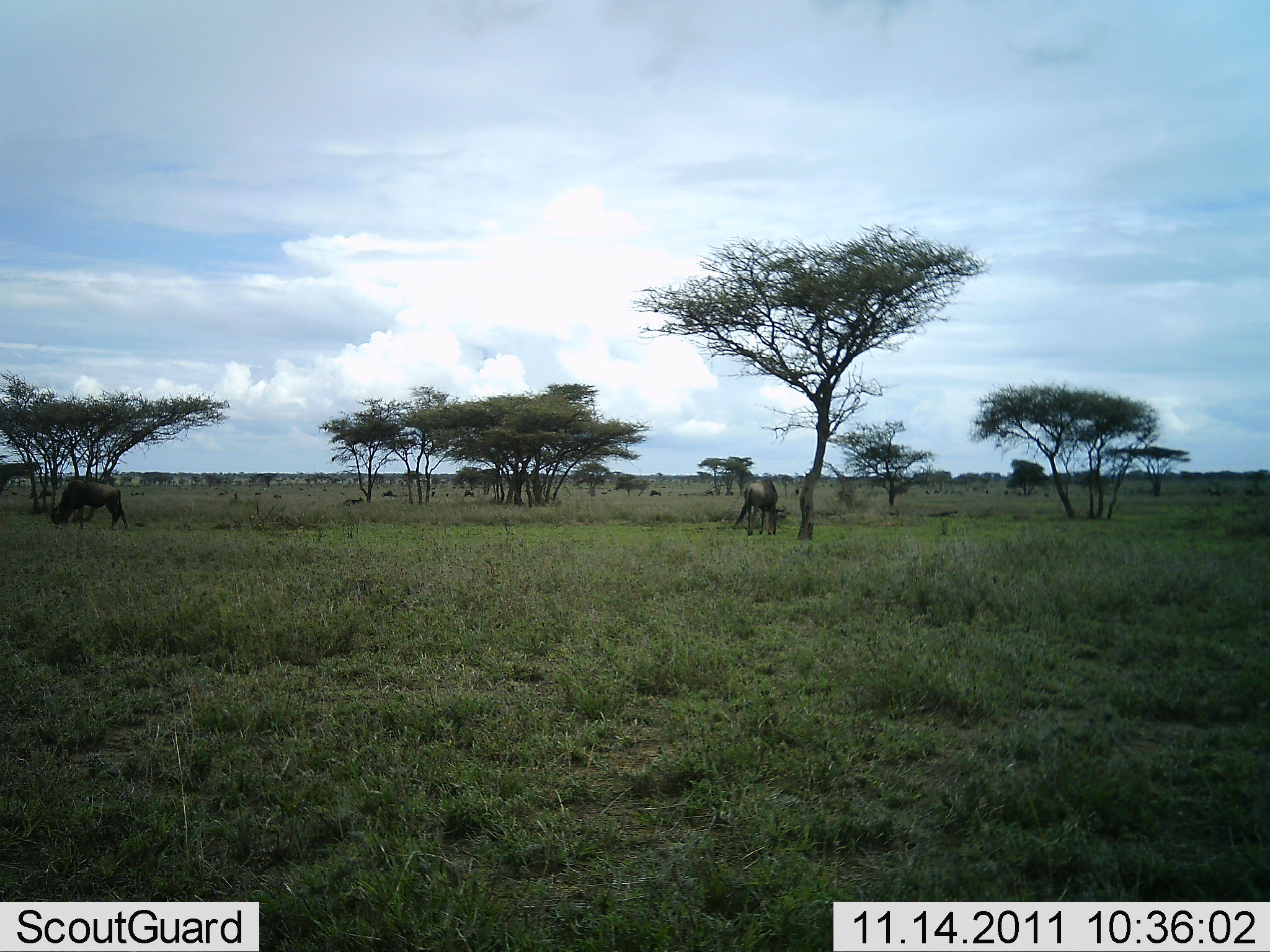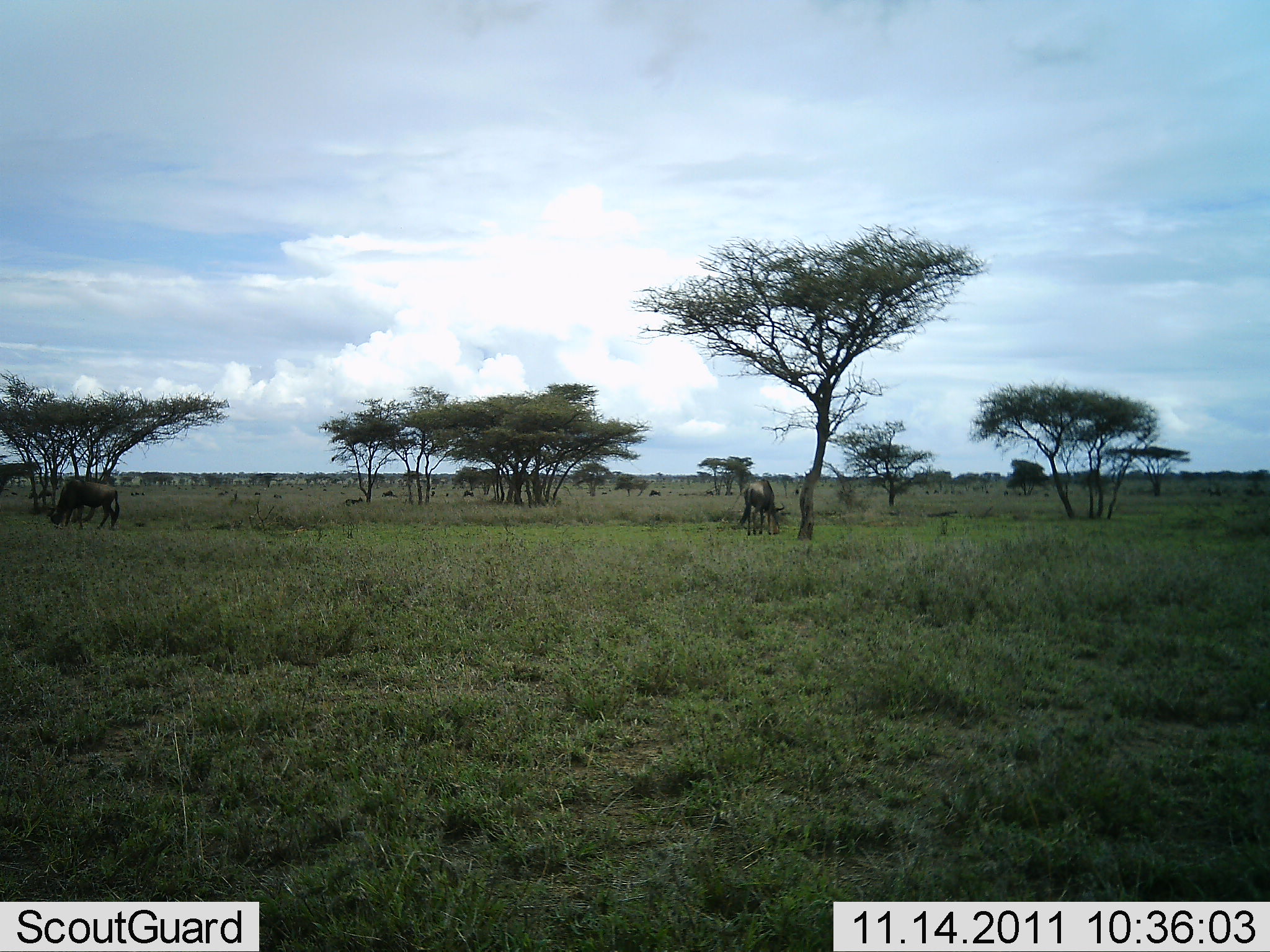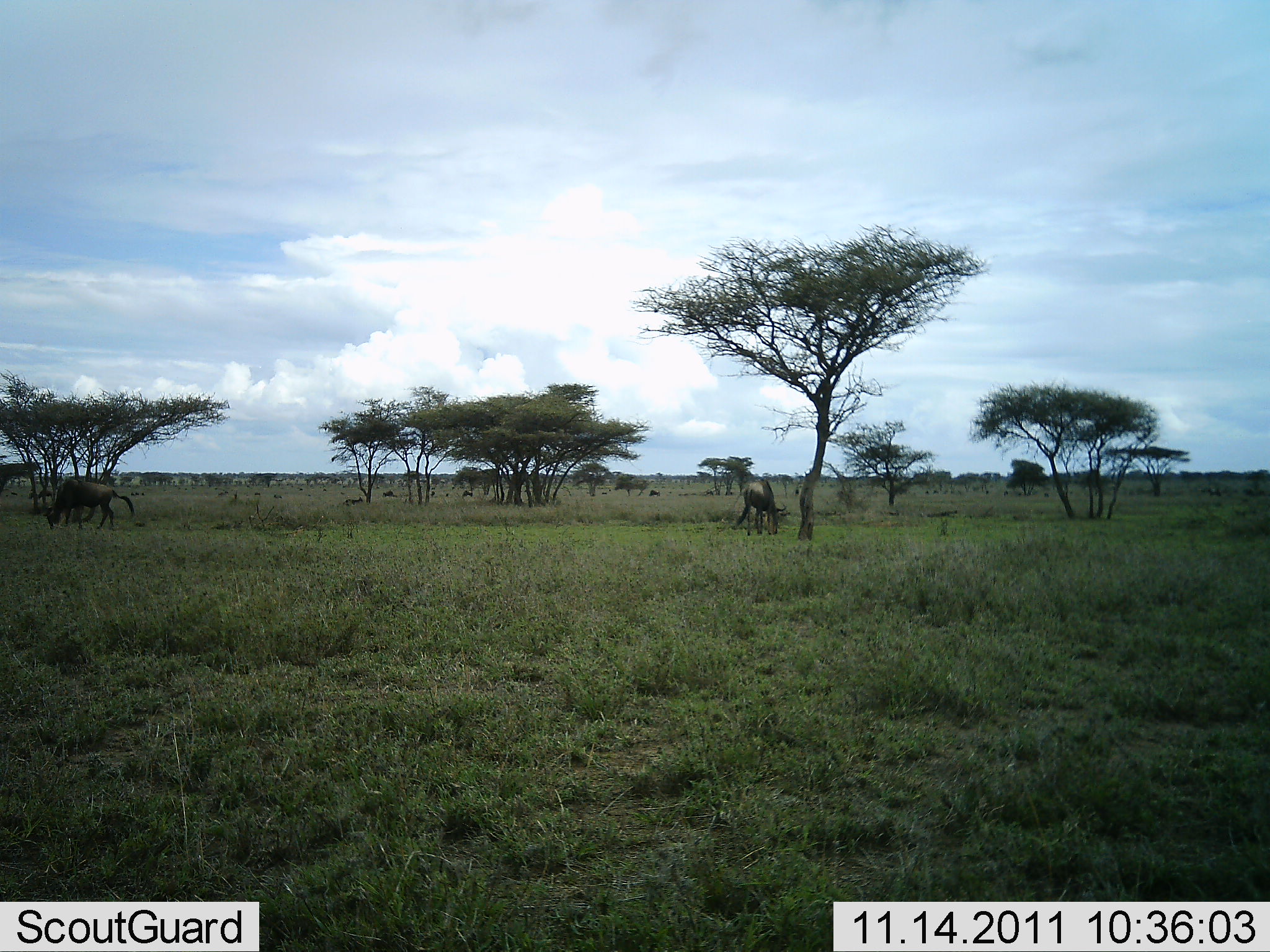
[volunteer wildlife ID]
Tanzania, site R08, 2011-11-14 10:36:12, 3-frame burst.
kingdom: Animalia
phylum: Chordata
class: Mammalia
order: Artiodactyla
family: Bovidae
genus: Connochaetes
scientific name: Connochaetes taurinus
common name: blue wildebeest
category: wildebeest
Wildebeest (blue wildebeest) (Connochaetes taurinus), count 2. Behavior (volunteer vote fractions): standing 29%, resting 0%, moving 7%, interacting 0%. Young present (vote fraction): 0%. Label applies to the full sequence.